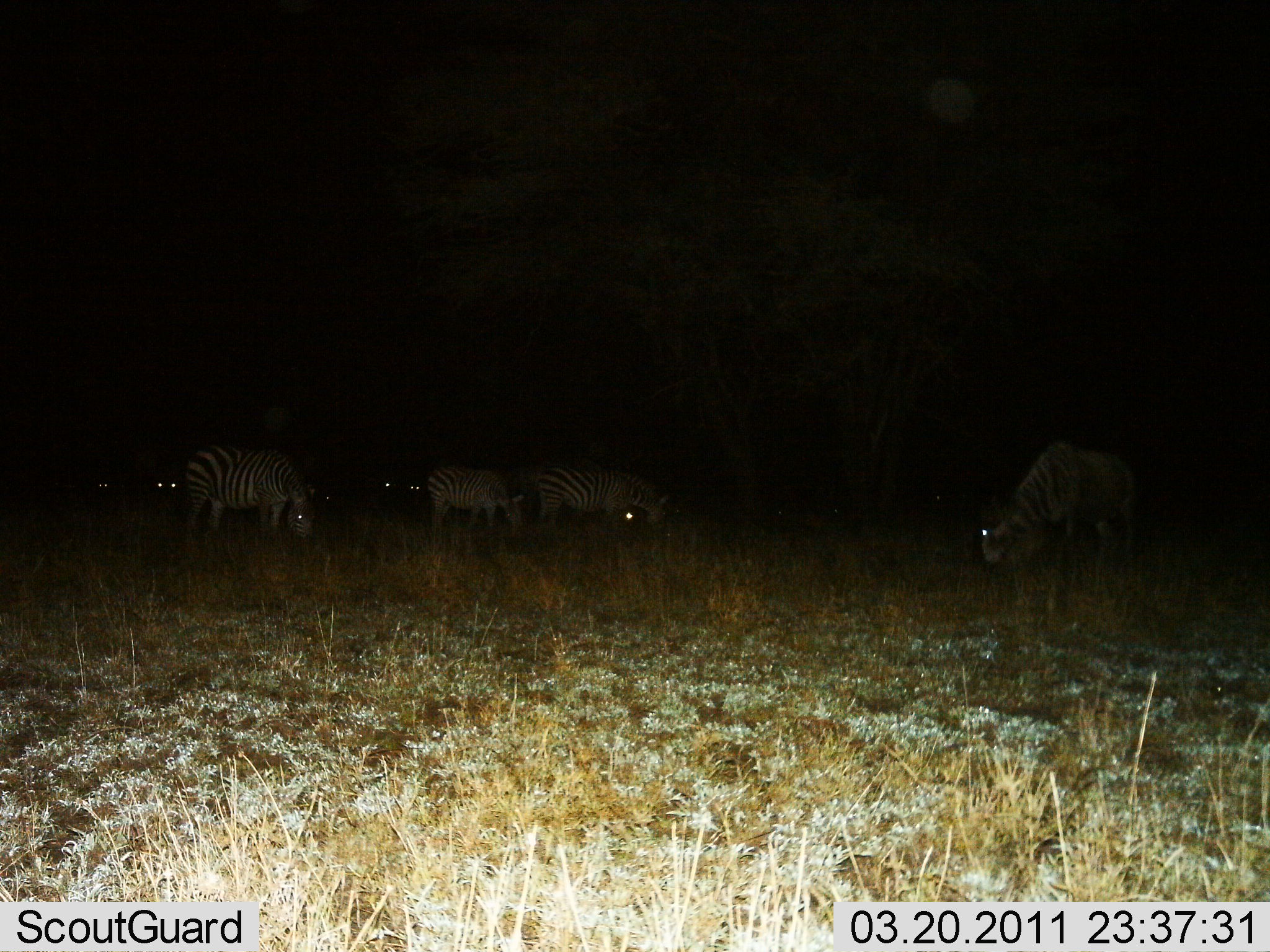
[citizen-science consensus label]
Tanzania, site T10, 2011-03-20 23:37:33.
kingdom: Animalia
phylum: Chordata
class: Mammalia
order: Perissodactyla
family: Equidae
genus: Equus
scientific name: Equus quagga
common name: plains zebra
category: zebra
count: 4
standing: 20%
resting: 0%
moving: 0%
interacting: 0%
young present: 0%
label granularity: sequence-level